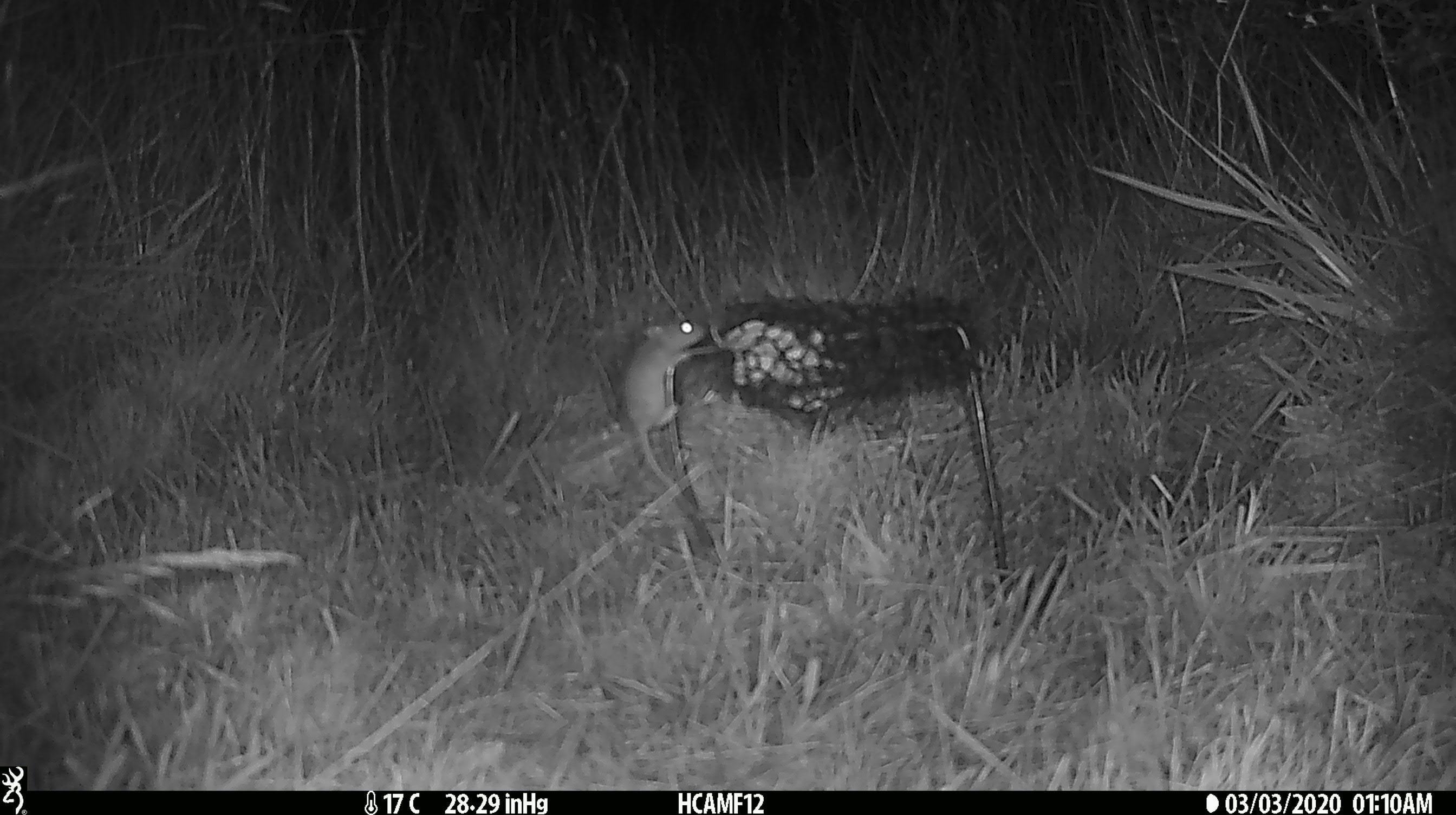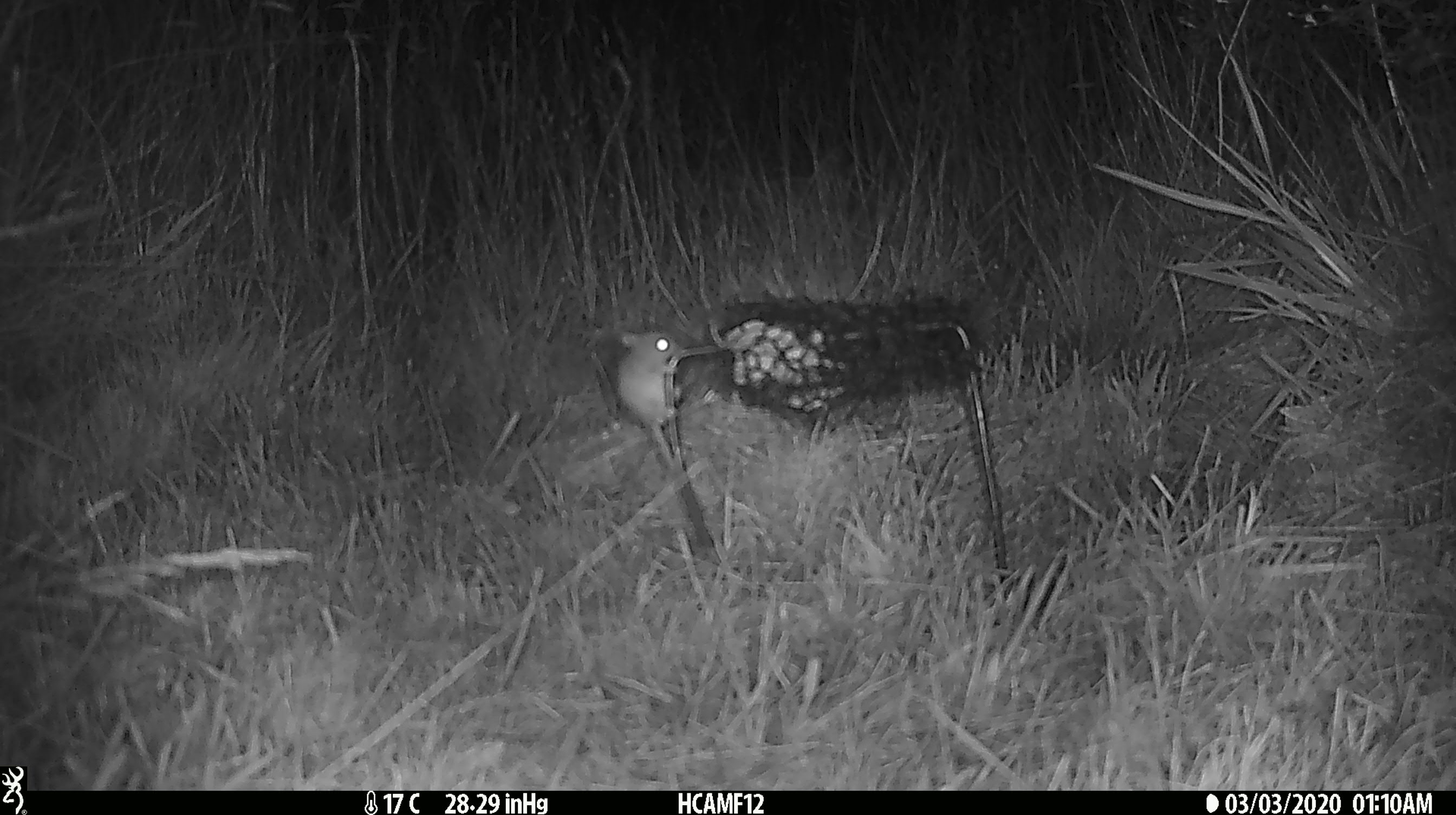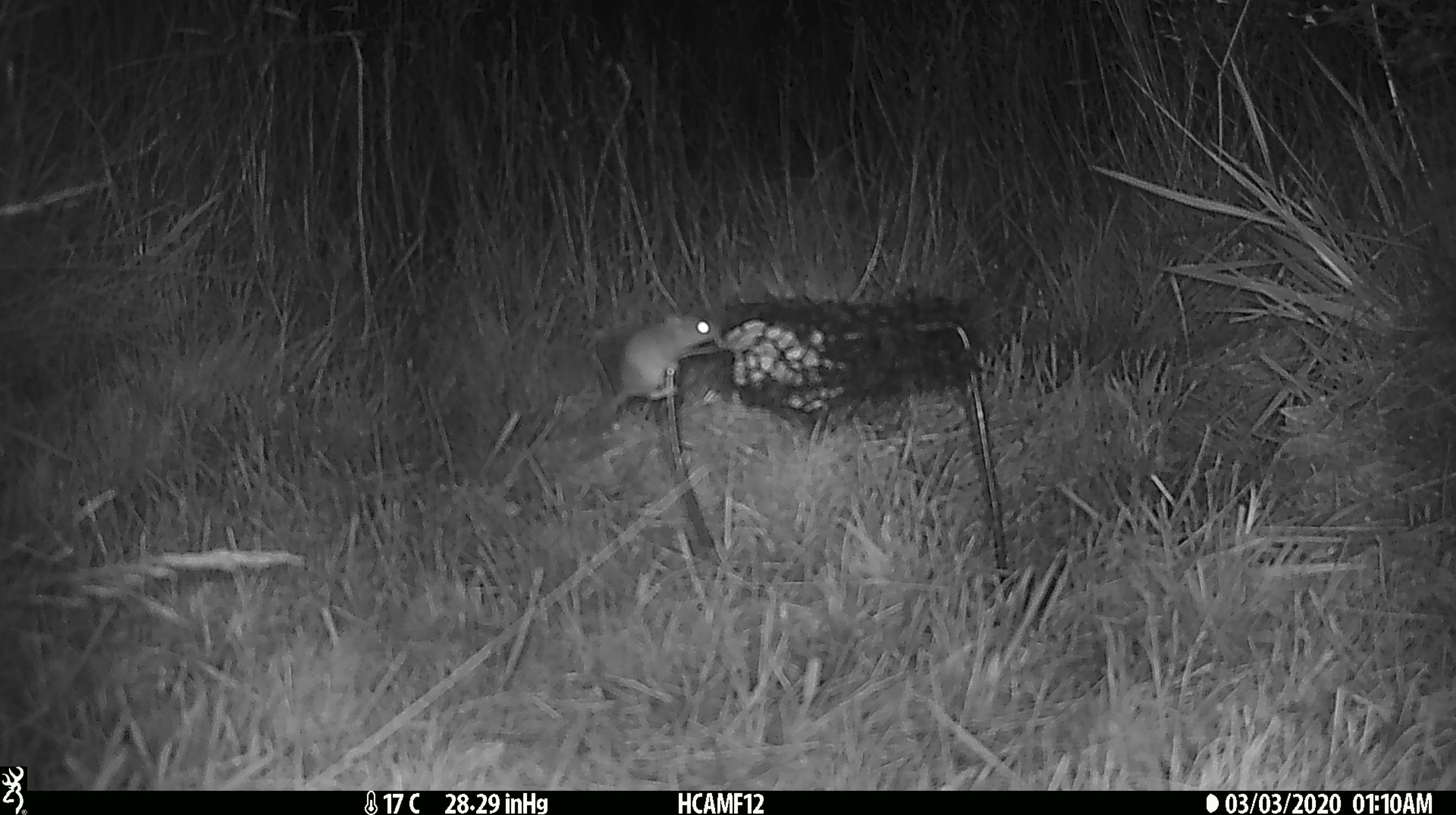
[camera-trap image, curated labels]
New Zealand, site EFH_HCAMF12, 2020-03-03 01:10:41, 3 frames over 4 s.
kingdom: Animalia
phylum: Chordata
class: Mammalia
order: Rodentia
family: Muridae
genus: Mus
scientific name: Mus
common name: mouse